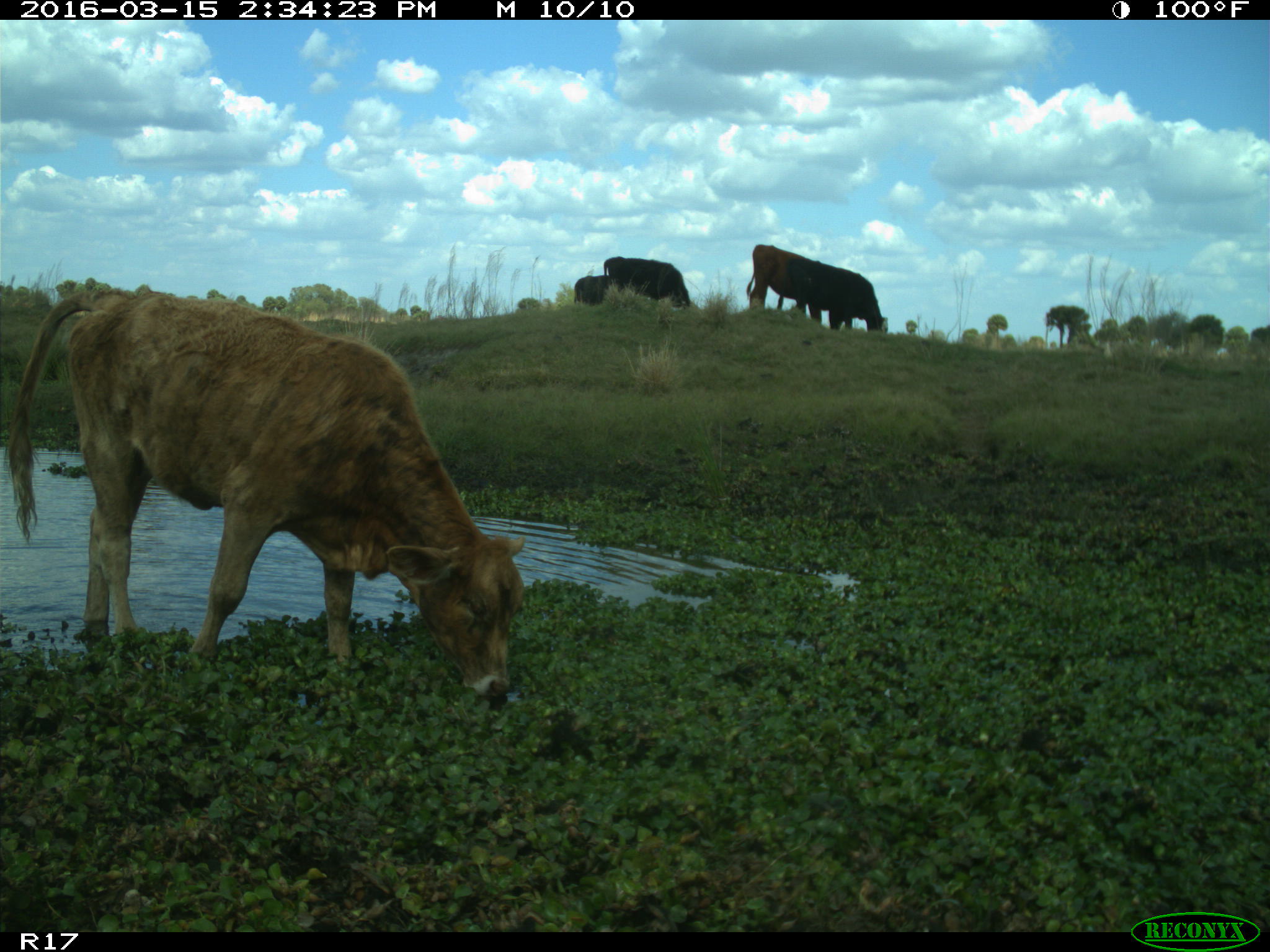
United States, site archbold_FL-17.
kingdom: Animalia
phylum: Chordata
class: Mammalia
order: Artiodactyla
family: Bovidae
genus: Bos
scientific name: Bos taurus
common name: domestic cow